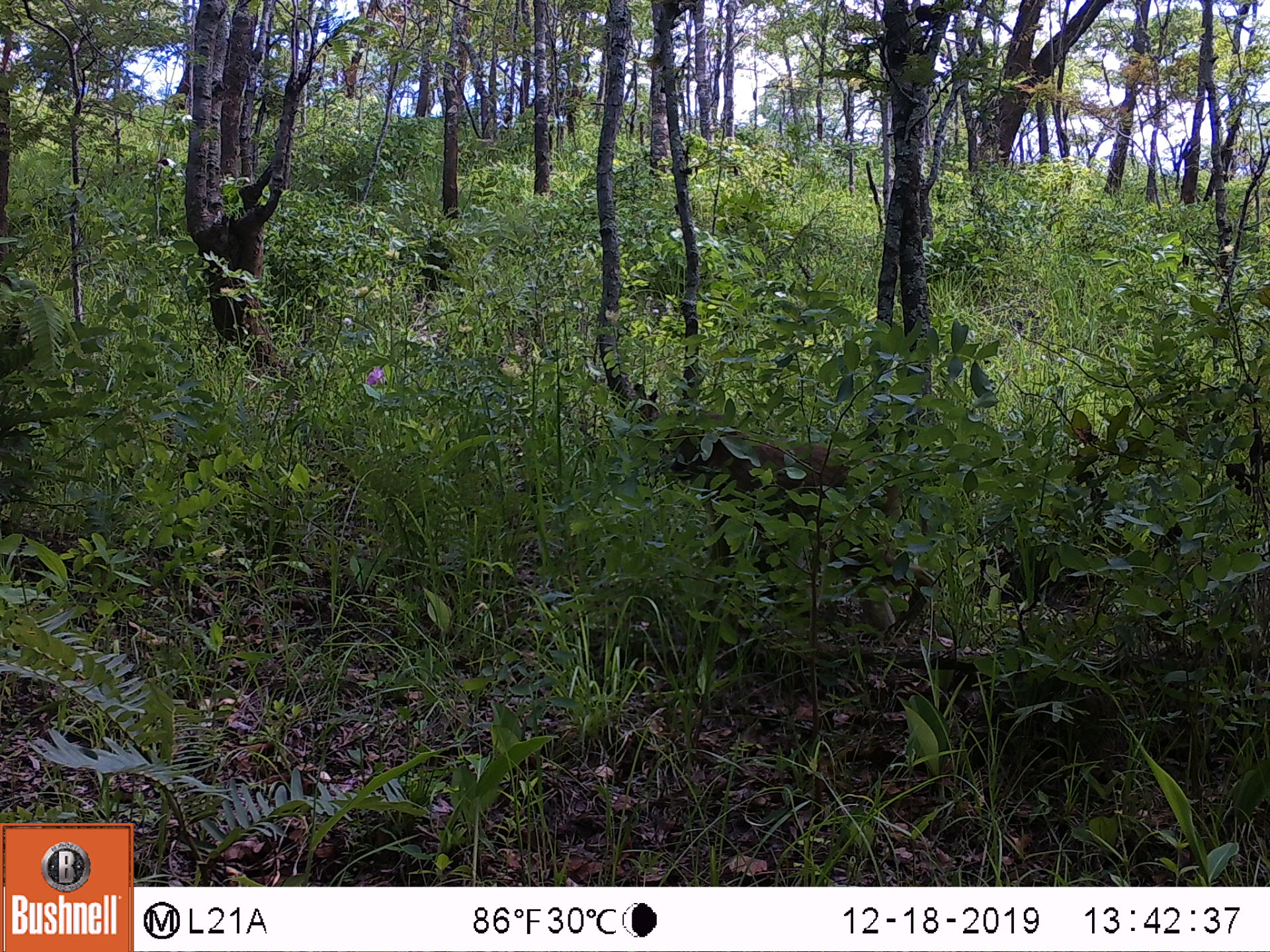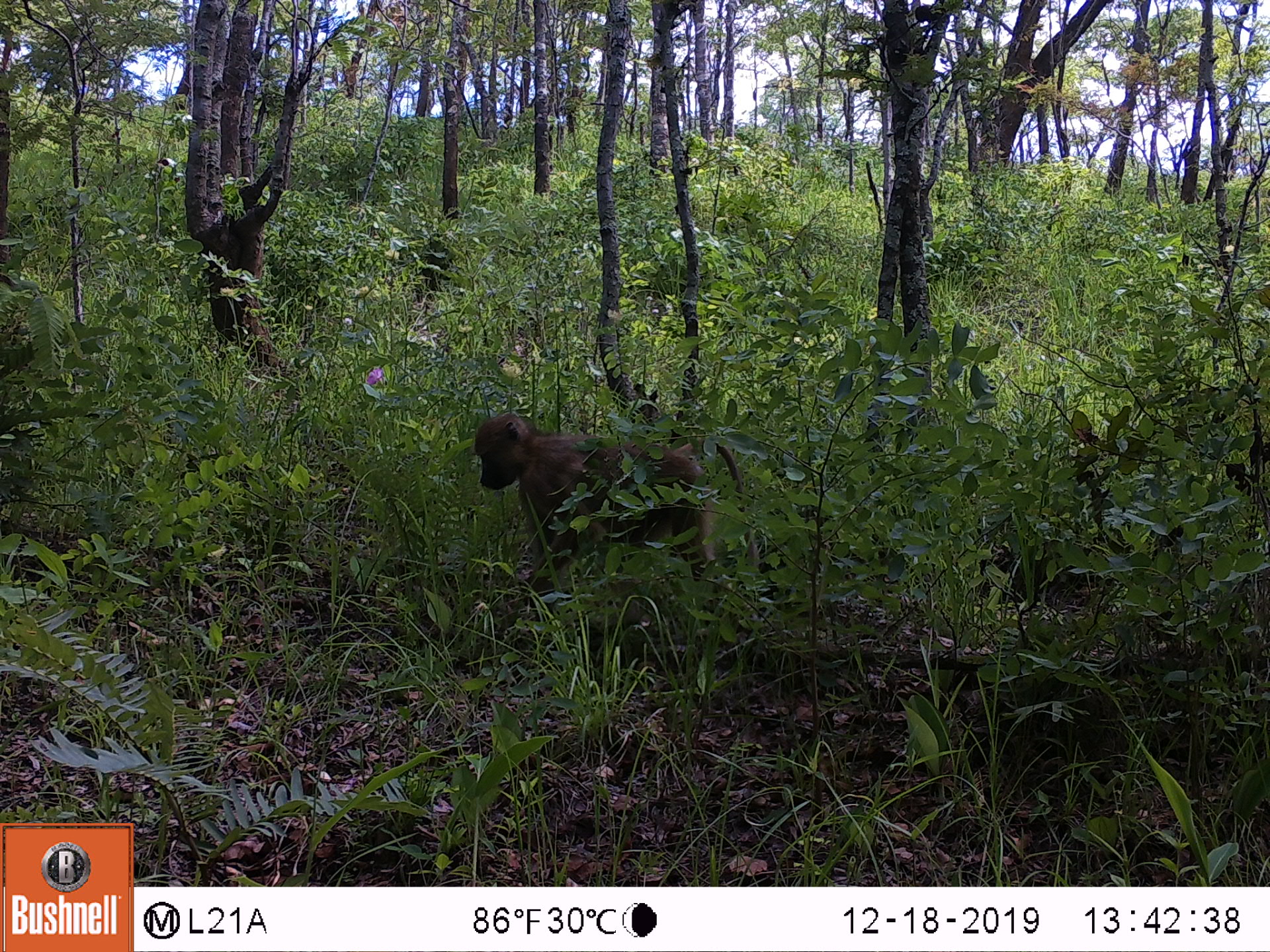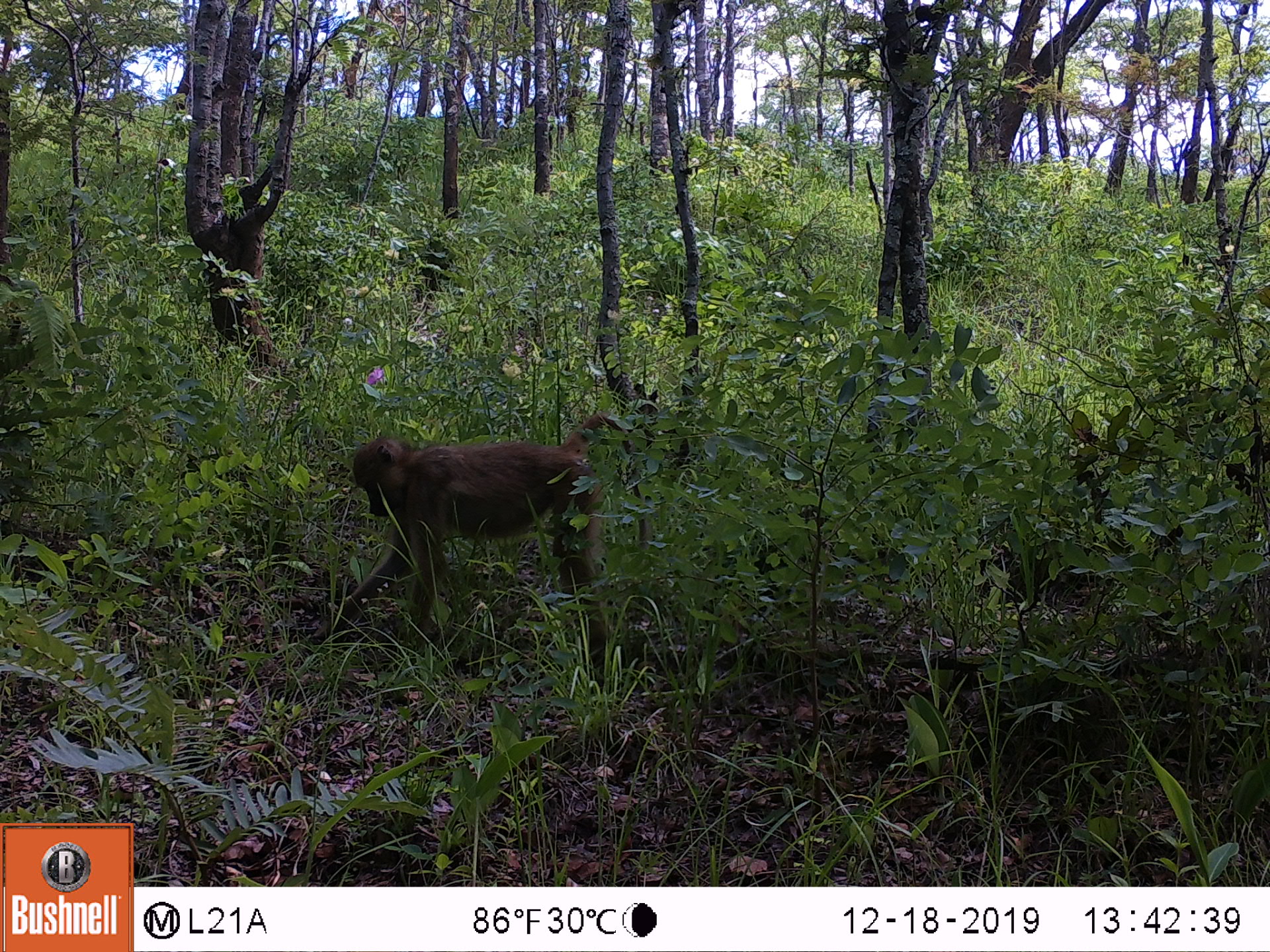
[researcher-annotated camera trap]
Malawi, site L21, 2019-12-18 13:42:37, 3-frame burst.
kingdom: Animalia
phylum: Chordata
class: Mammalia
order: Primates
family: Cercopithecidae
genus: Papio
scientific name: Papio cynocephalus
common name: yellow baboon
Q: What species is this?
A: Yellow baboon (Papio cynocephalus).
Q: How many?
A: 1.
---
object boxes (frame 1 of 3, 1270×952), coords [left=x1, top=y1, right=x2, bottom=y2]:
yellow baboon: [left=671, top=415, right=900, bottom=570]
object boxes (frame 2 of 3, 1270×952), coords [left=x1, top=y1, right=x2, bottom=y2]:
yellow baboon: [left=467, top=407, right=742, bottom=606]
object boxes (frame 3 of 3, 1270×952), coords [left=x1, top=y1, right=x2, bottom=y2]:
yellow baboon: [left=330, top=412, right=629, bottom=648]